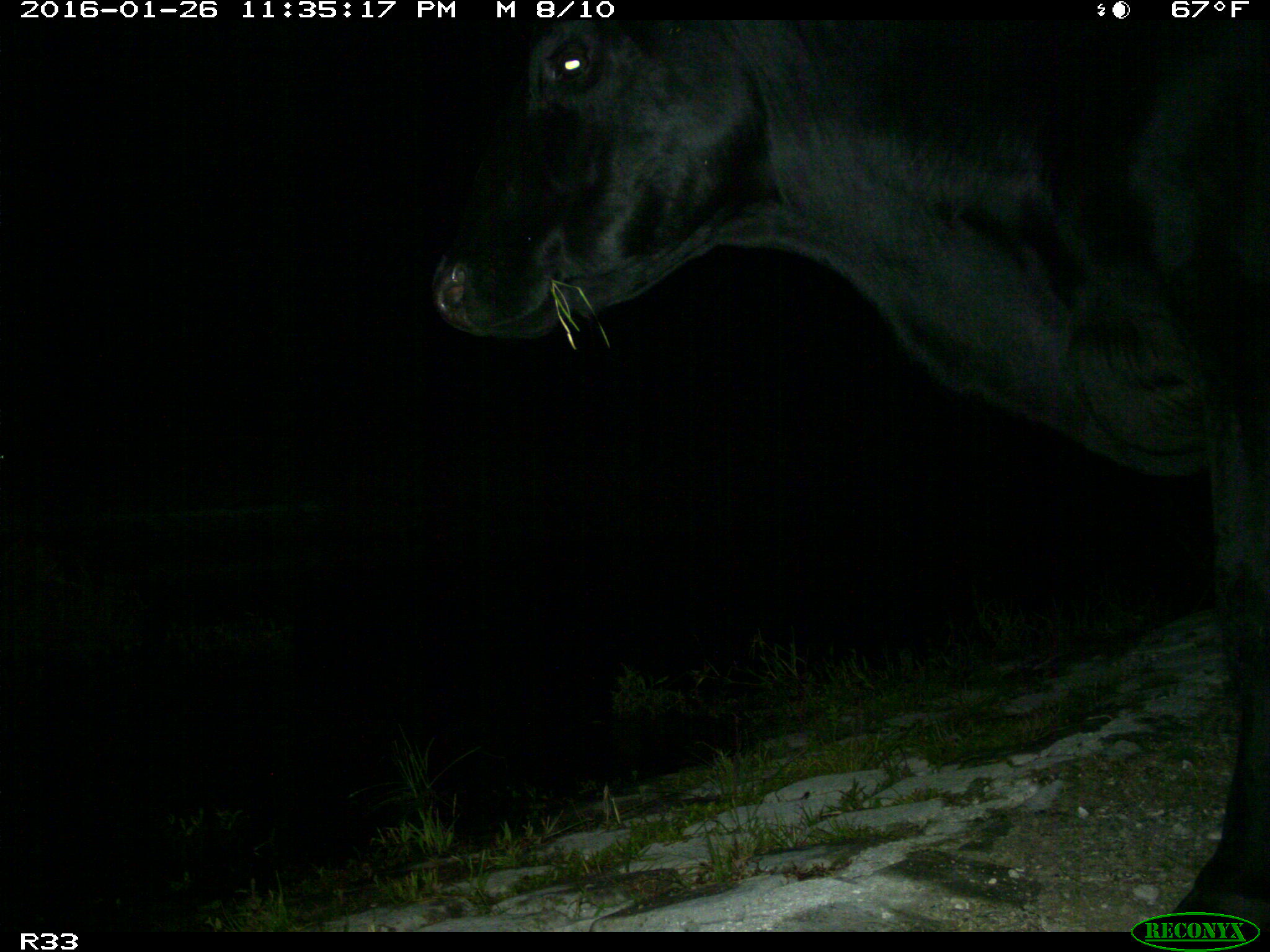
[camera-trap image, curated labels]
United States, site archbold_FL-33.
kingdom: Animalia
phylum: Chordata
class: Mammalia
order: Artiodactyla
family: Bovidae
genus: Bos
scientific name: Bos taurus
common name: domestic cow